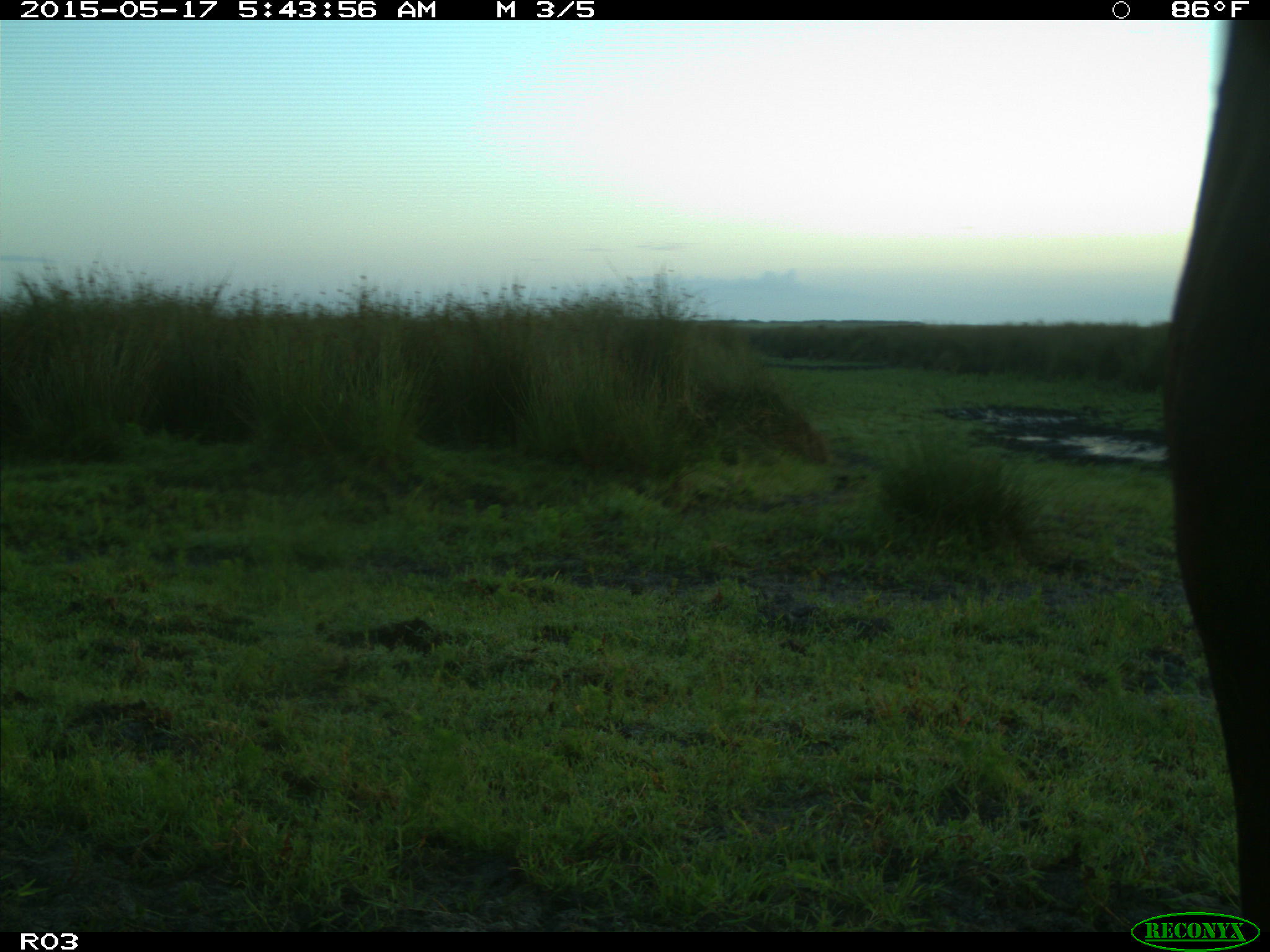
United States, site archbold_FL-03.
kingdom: Animalia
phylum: Chordata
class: Mammalia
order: Artiodactyla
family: Bovidae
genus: Bos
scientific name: Bos taurus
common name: domestic cow